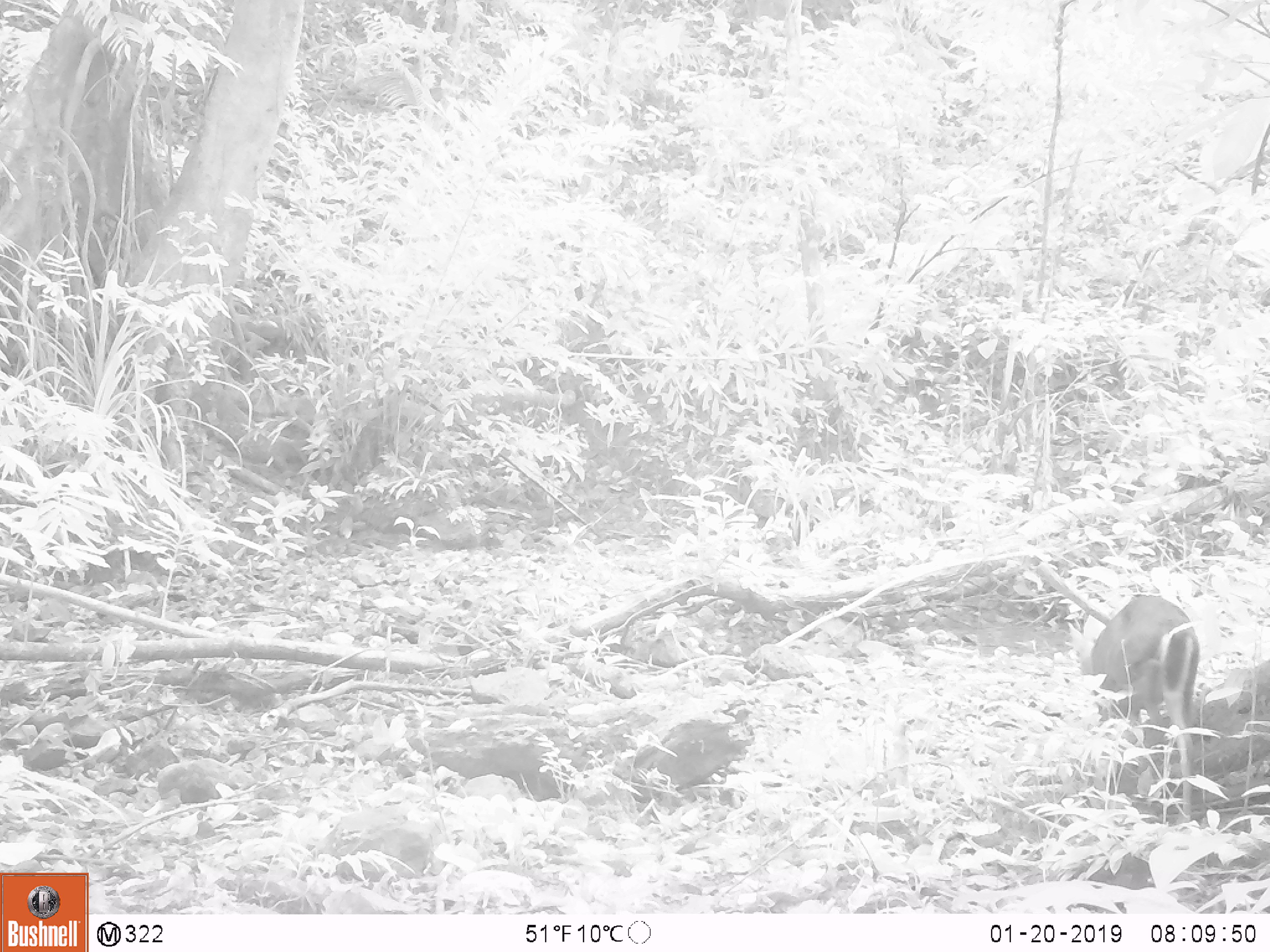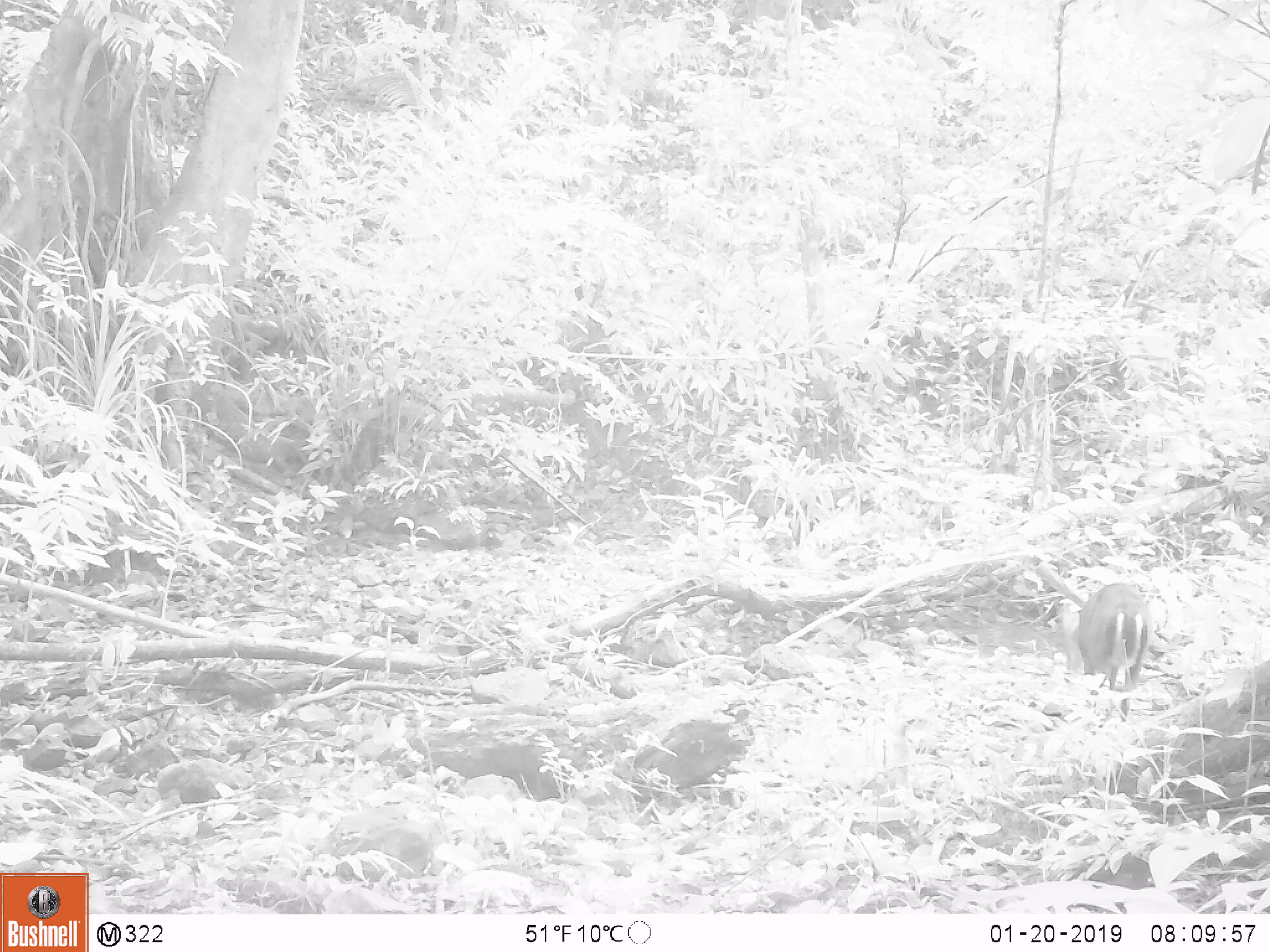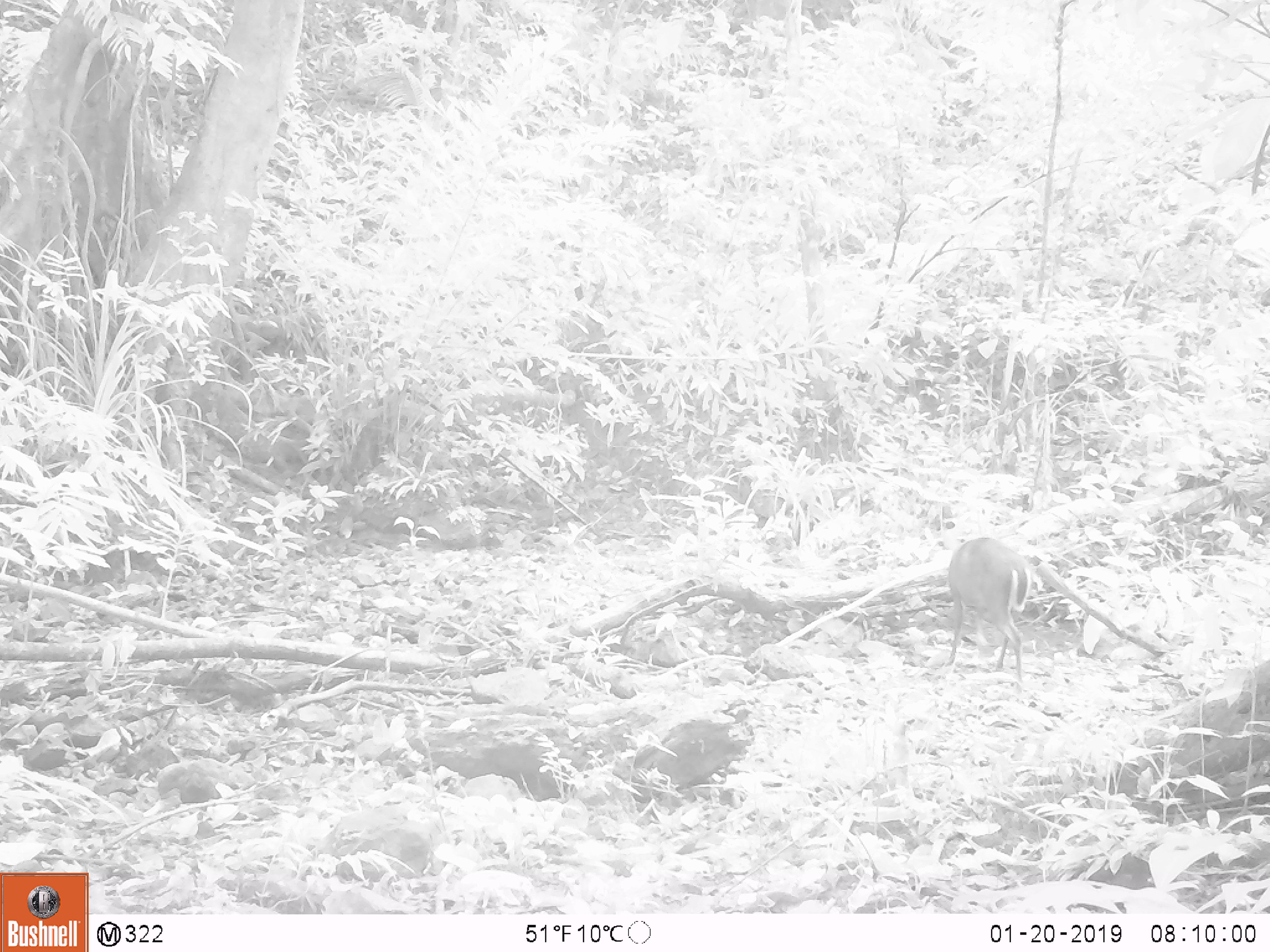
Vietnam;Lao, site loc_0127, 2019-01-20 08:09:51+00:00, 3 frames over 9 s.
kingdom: Animalia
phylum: Chordata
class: Mammalia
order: Artiodactyla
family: Cervidae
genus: Muntiacus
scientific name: Muntiacus rooseveltorum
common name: roosevelt's muntjac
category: roosevelts muntjac group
Roosevelts muntjac group (roosevelt's muntjac) (Muntiacus rooseveltorum). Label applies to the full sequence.